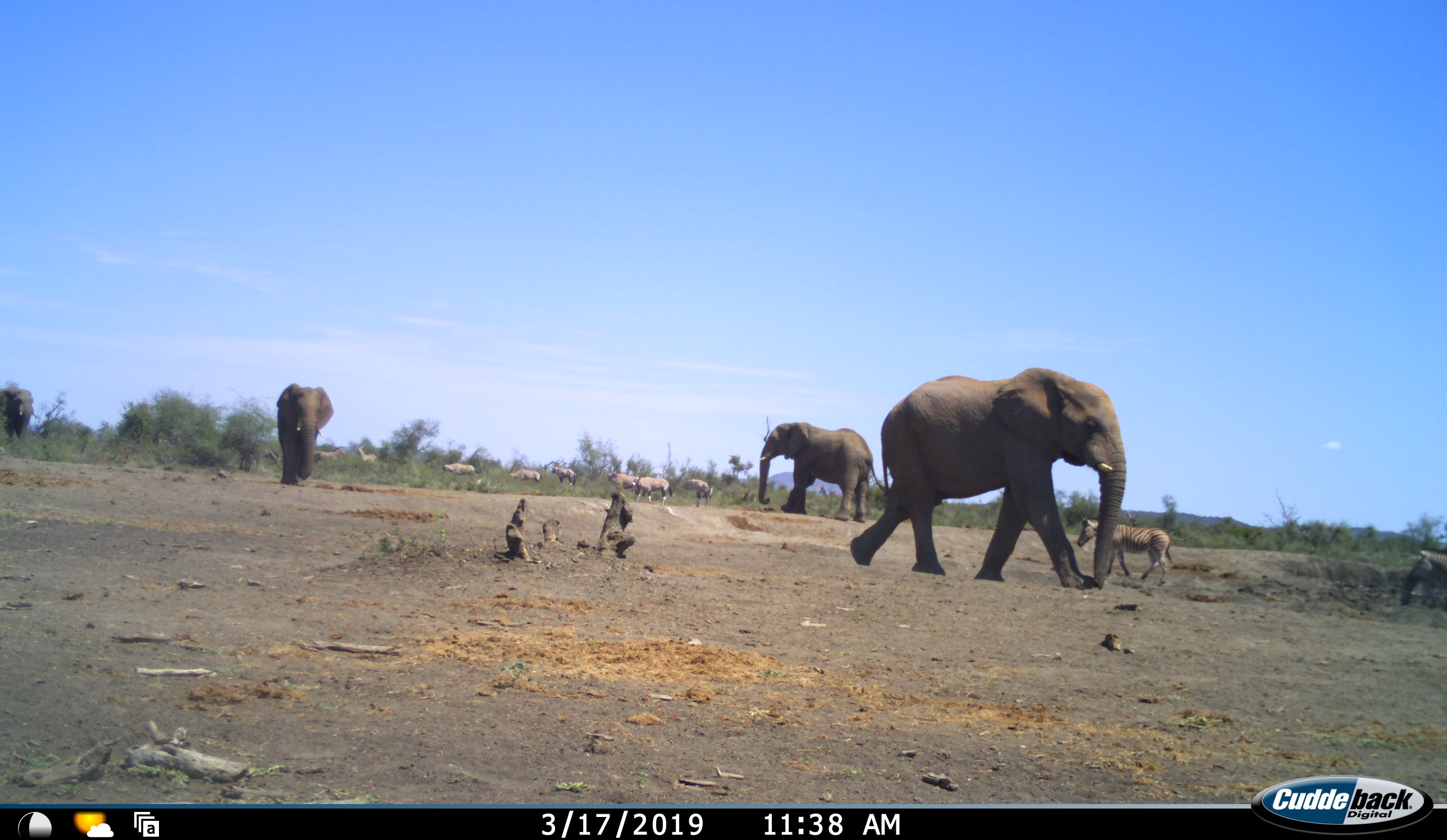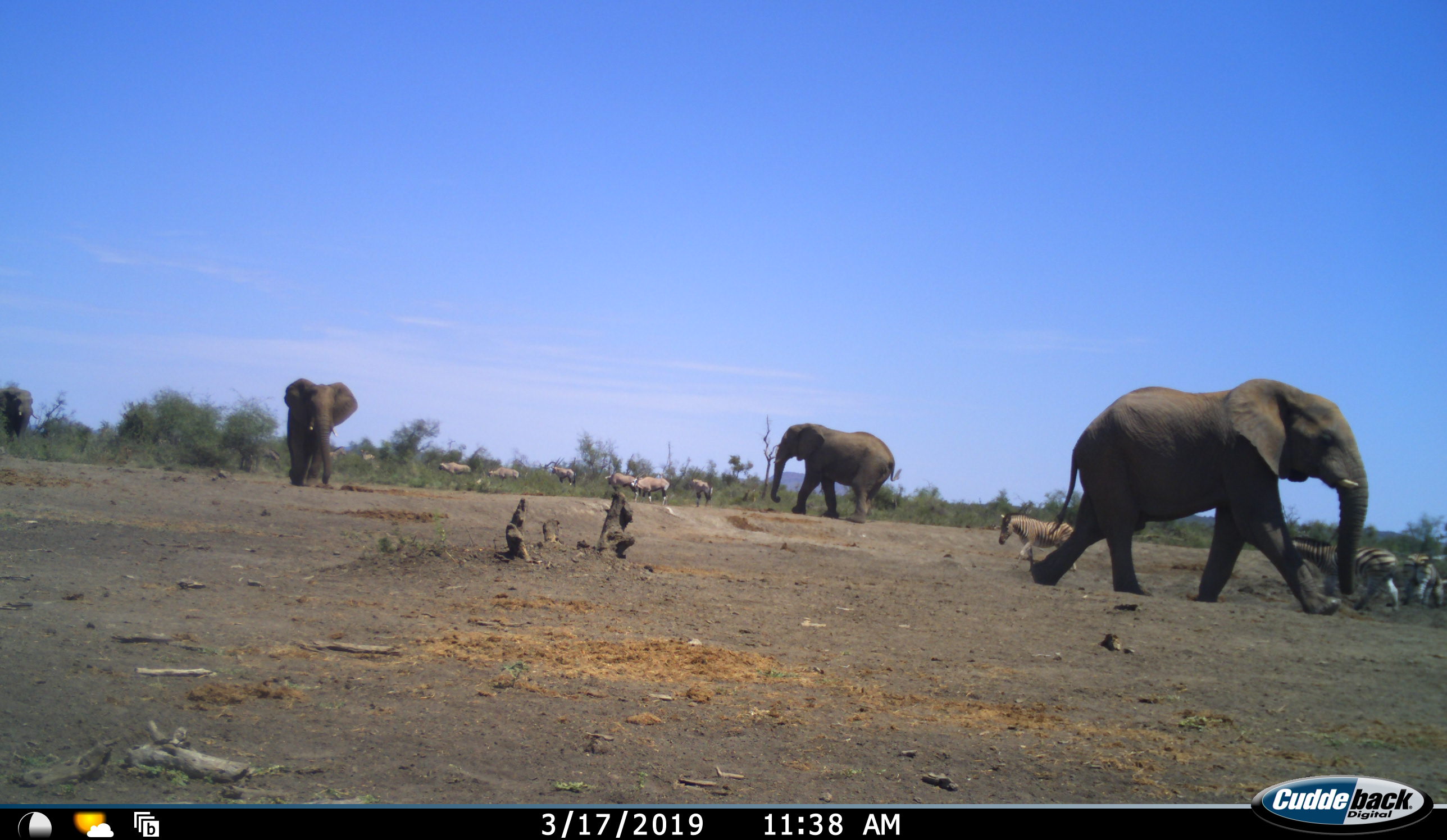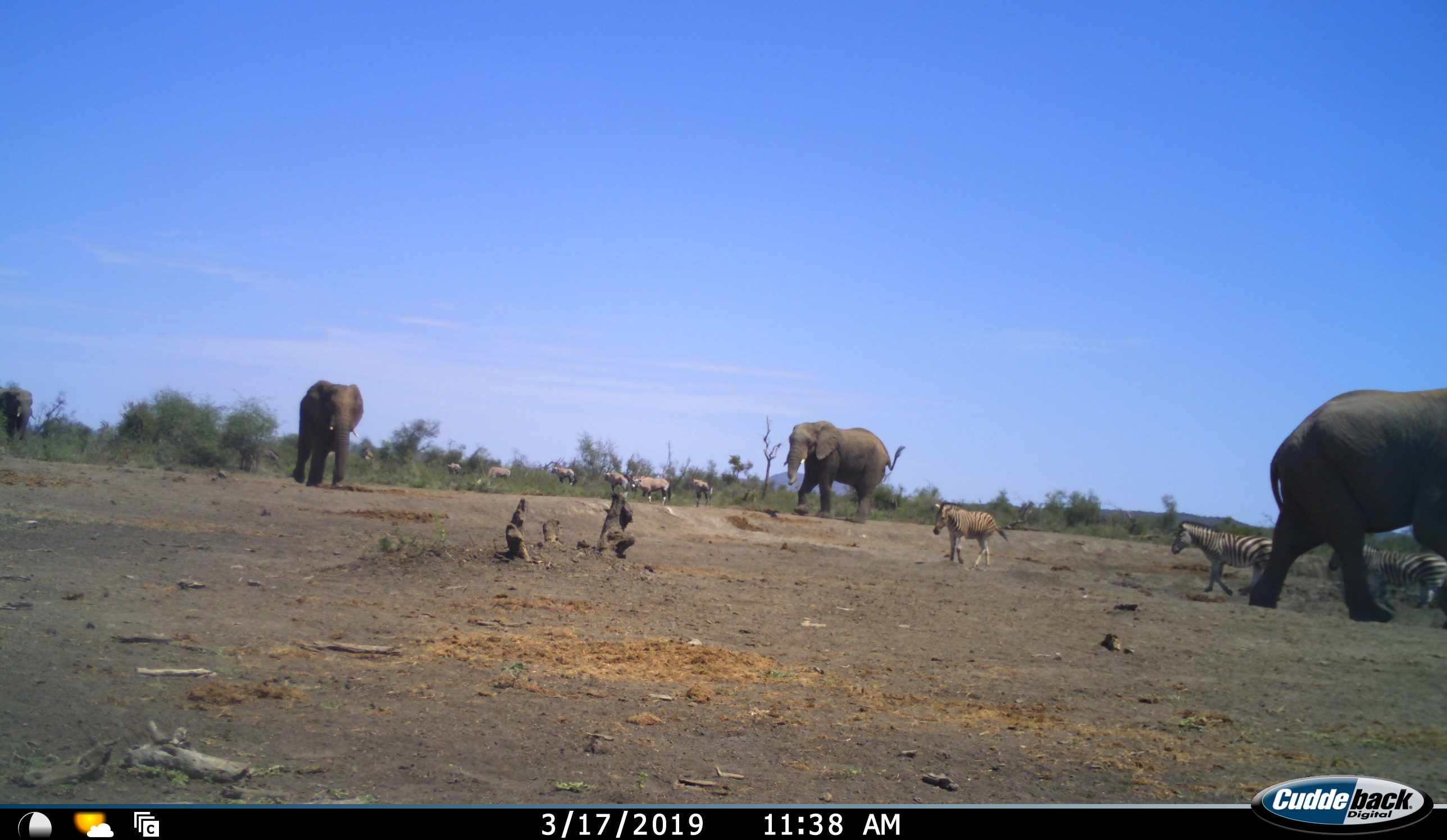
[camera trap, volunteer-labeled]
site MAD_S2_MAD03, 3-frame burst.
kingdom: Animalia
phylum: Chordata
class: Mammalia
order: Proboscidea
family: Elephantidae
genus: Loxodonta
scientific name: Loxodonta africana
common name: african bush elephant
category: elephant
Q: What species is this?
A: Elephant (african bush elephant) (Loxodonta africana).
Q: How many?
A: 4.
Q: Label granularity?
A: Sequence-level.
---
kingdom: Animalia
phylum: Chordata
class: Mammalia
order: Perissodactyla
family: Equidae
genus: Equus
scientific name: Equus quagga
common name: plains zebra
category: zebraplains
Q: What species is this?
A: Zebraplains (plains zebra) (Equus quagga).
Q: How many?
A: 10.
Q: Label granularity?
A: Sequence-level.